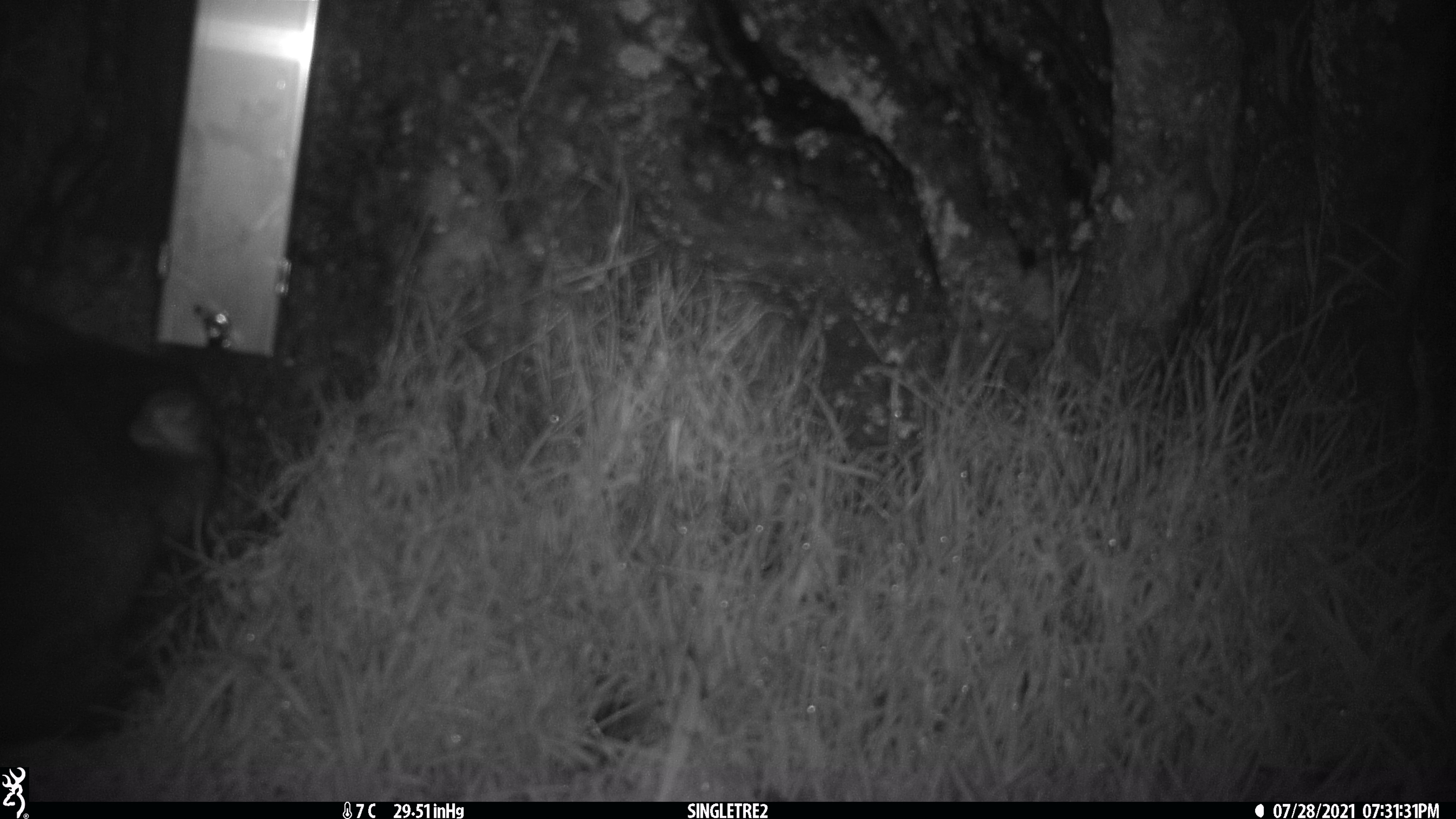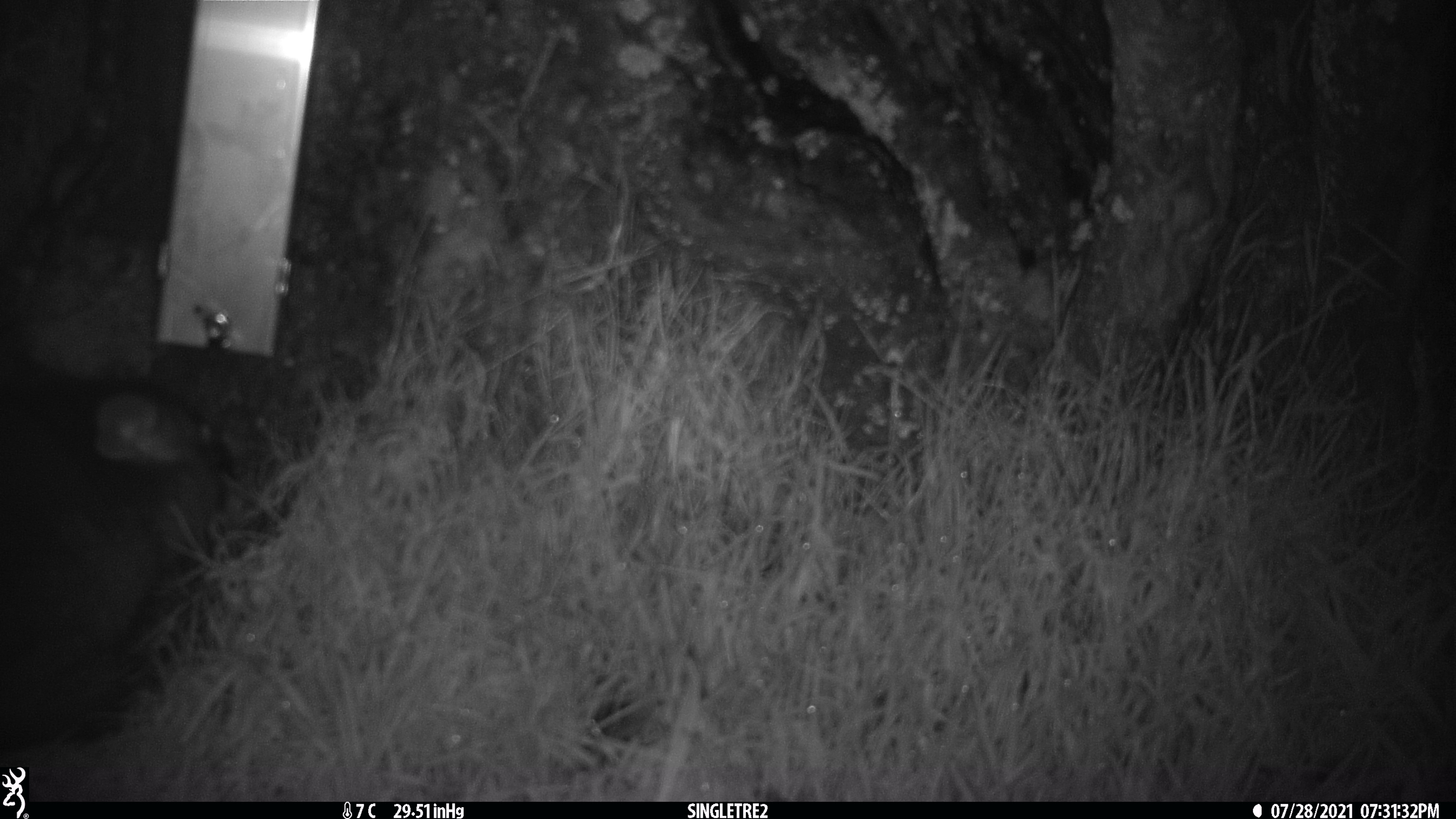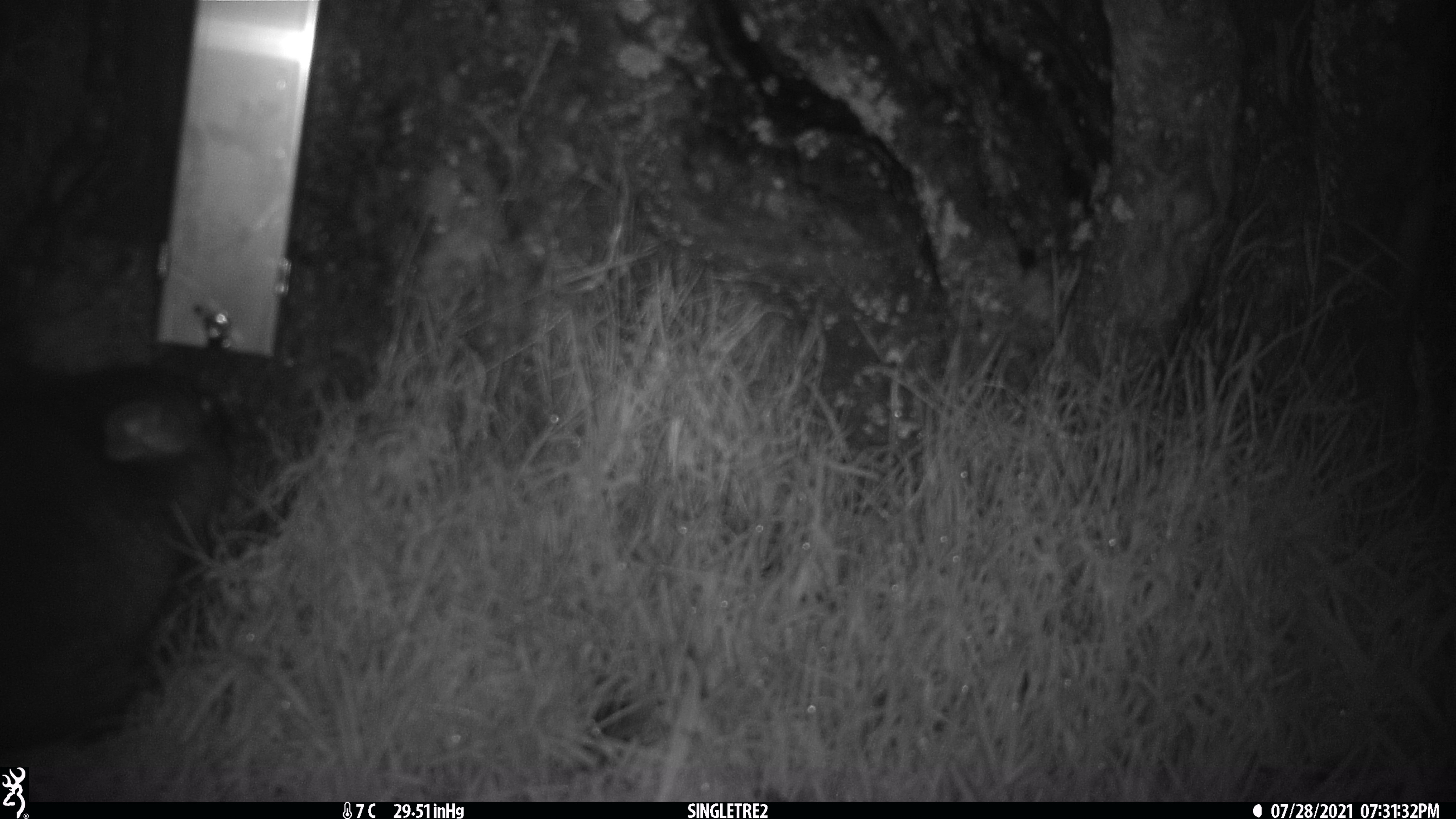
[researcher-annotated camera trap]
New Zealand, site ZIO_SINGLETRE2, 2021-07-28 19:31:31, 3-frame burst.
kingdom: Animalia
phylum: Chordata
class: Mammalia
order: Diprotodontia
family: Phalangeridae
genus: Trichosurus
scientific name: Trichosurus vulpecula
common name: common brushtail possum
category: possum